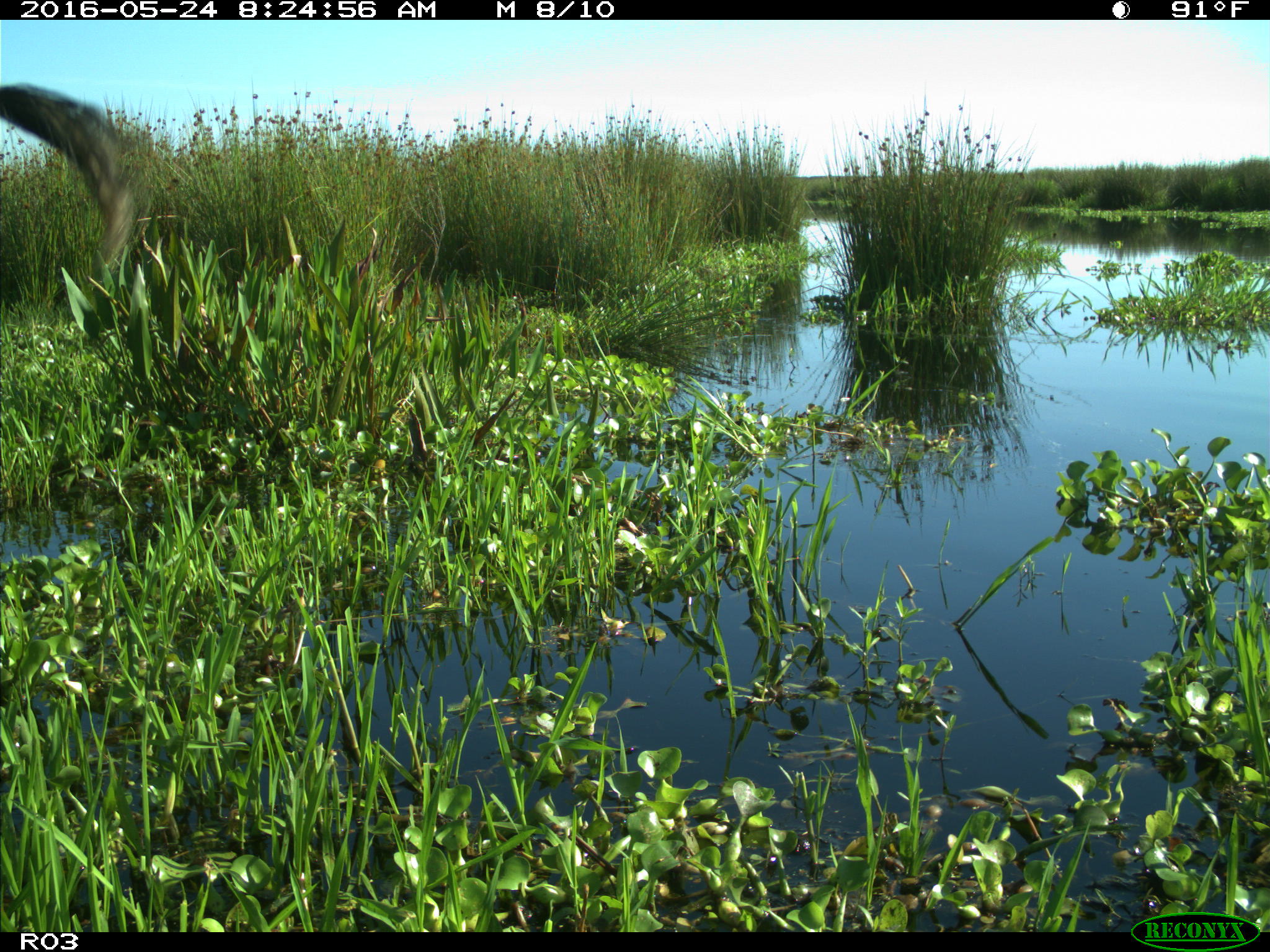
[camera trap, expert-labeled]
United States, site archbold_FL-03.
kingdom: Animalia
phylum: Chordata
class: Mammalia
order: Artiodactyla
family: Bovidae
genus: Bos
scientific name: Bos taurus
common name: domestic cow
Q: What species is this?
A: Bos taurus (domestic cow).